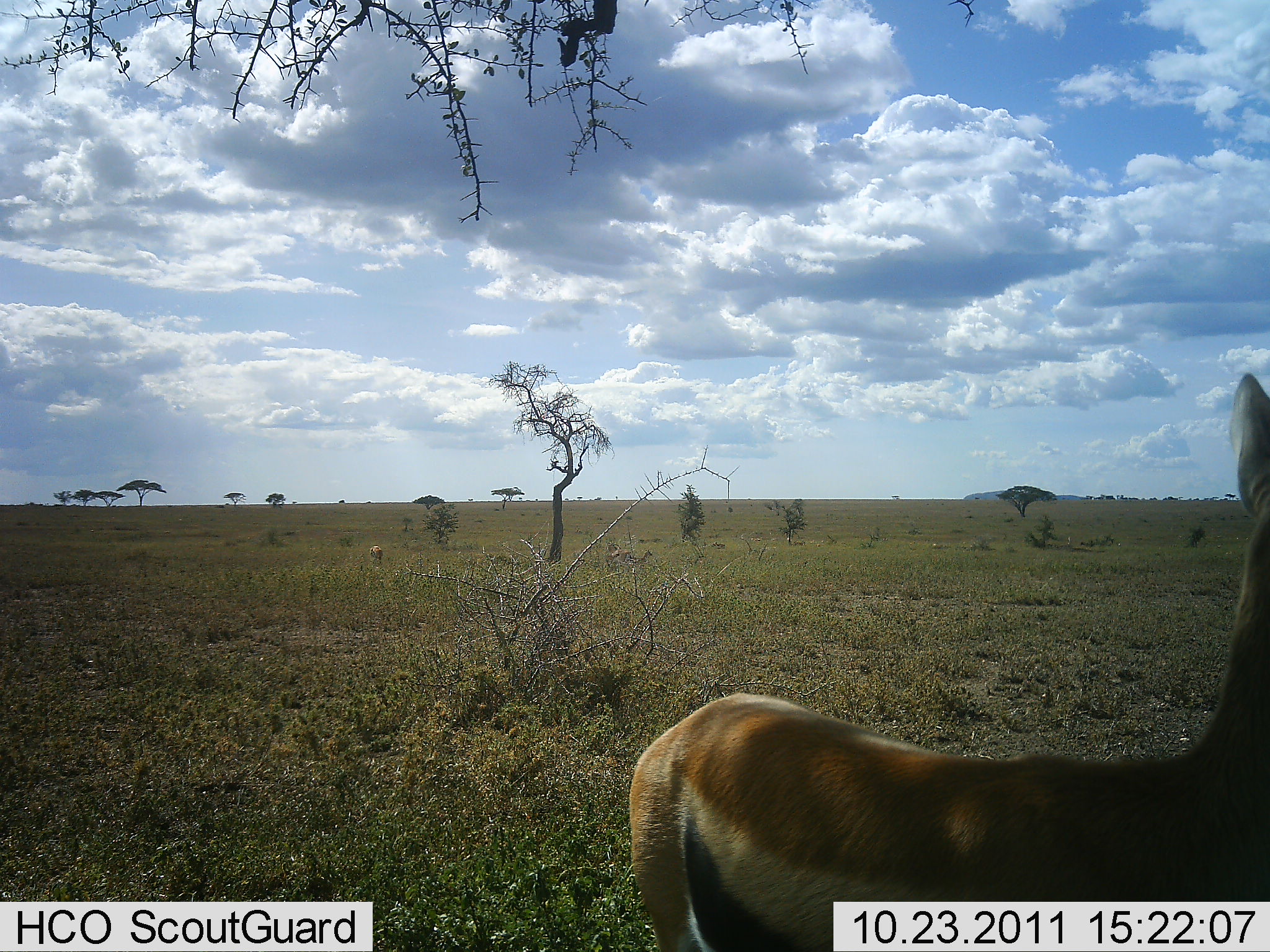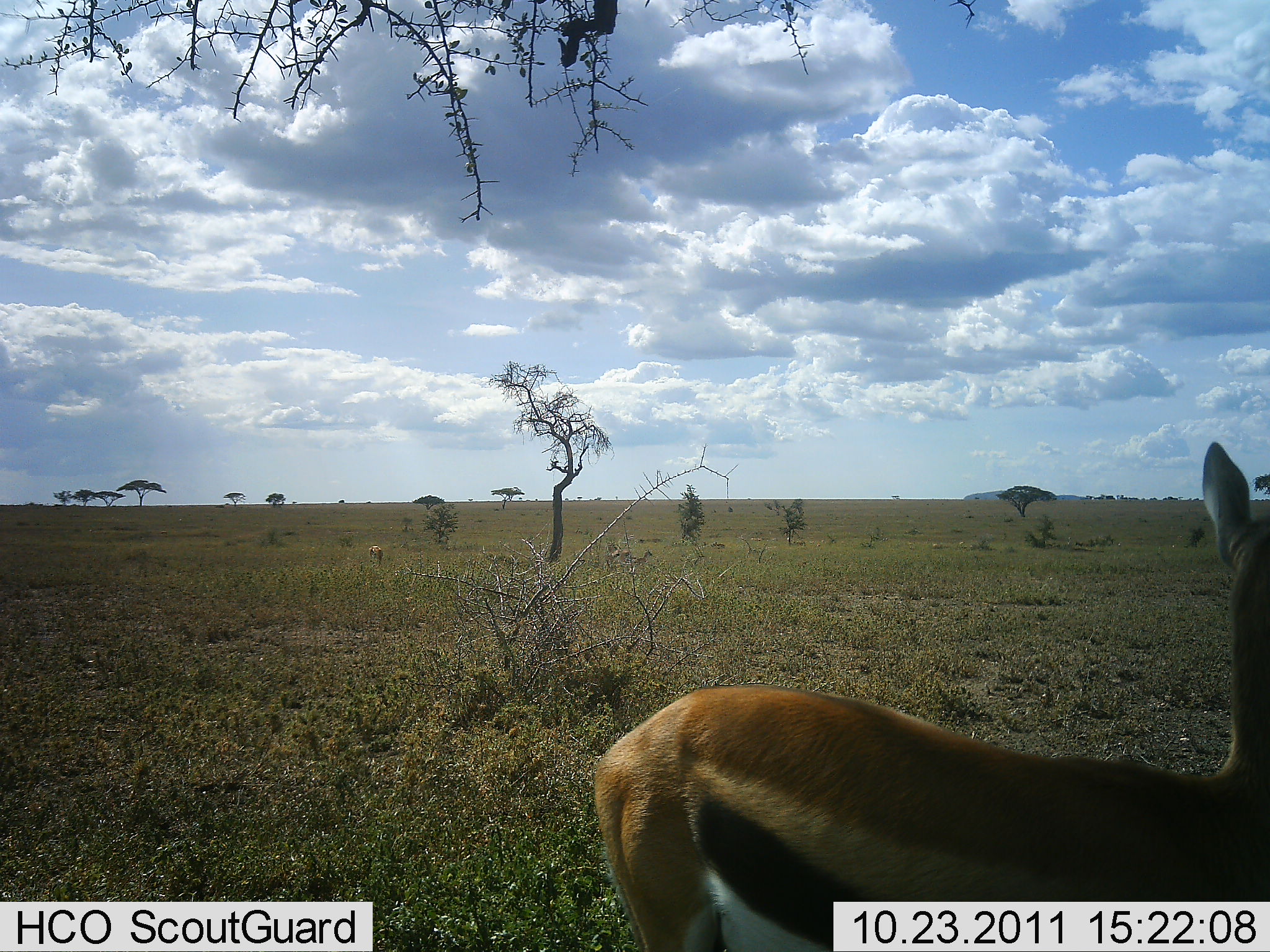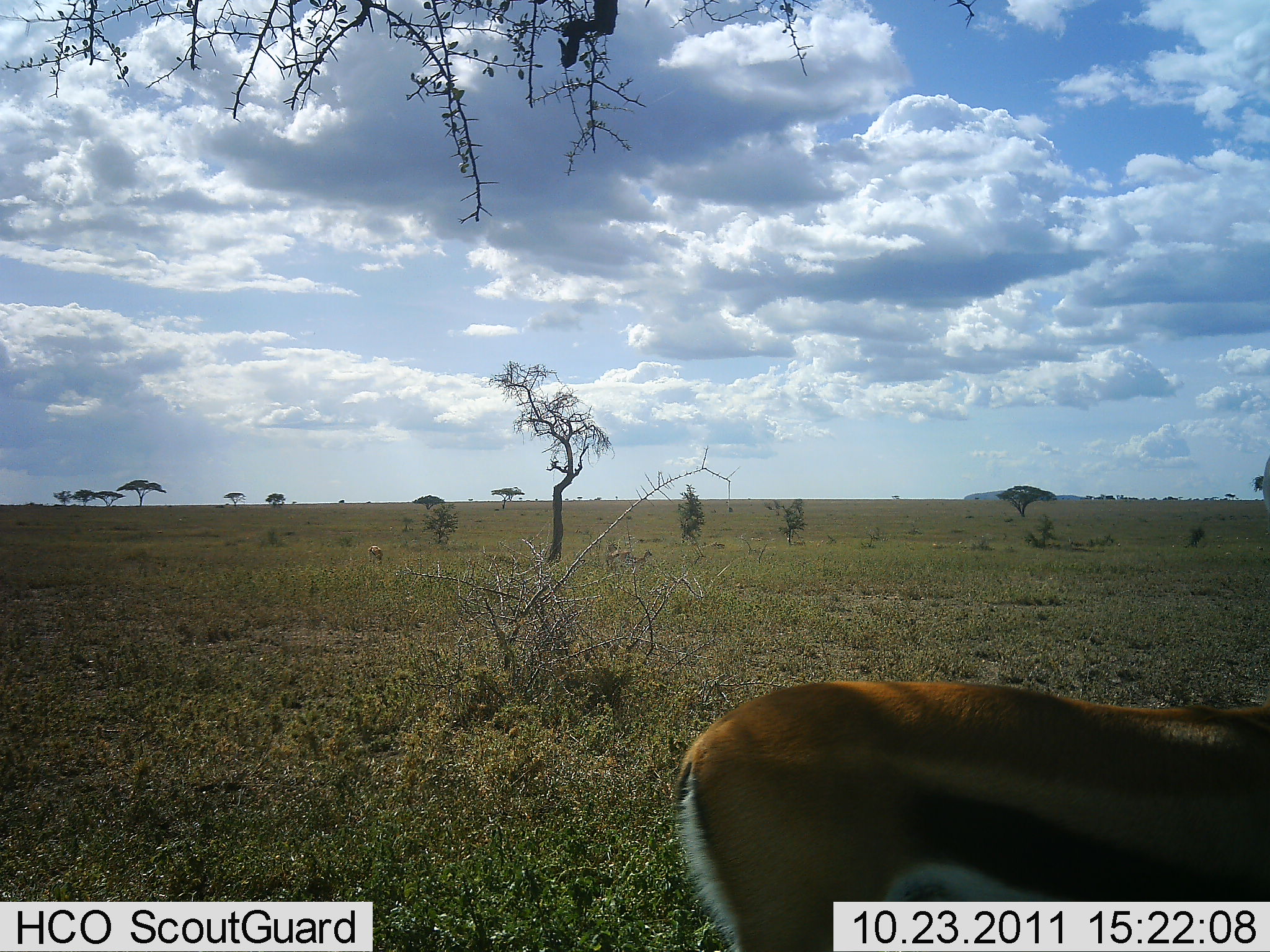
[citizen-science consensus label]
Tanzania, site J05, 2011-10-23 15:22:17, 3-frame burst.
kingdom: Animalia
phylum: Chordata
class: Mammalia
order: Artiodactyla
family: Bovidae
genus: Eudorcas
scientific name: Eudorcas thomsonii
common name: thomson's gazelle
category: gazellethomsons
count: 1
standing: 100%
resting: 0%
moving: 0%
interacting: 0%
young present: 0%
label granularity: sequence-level